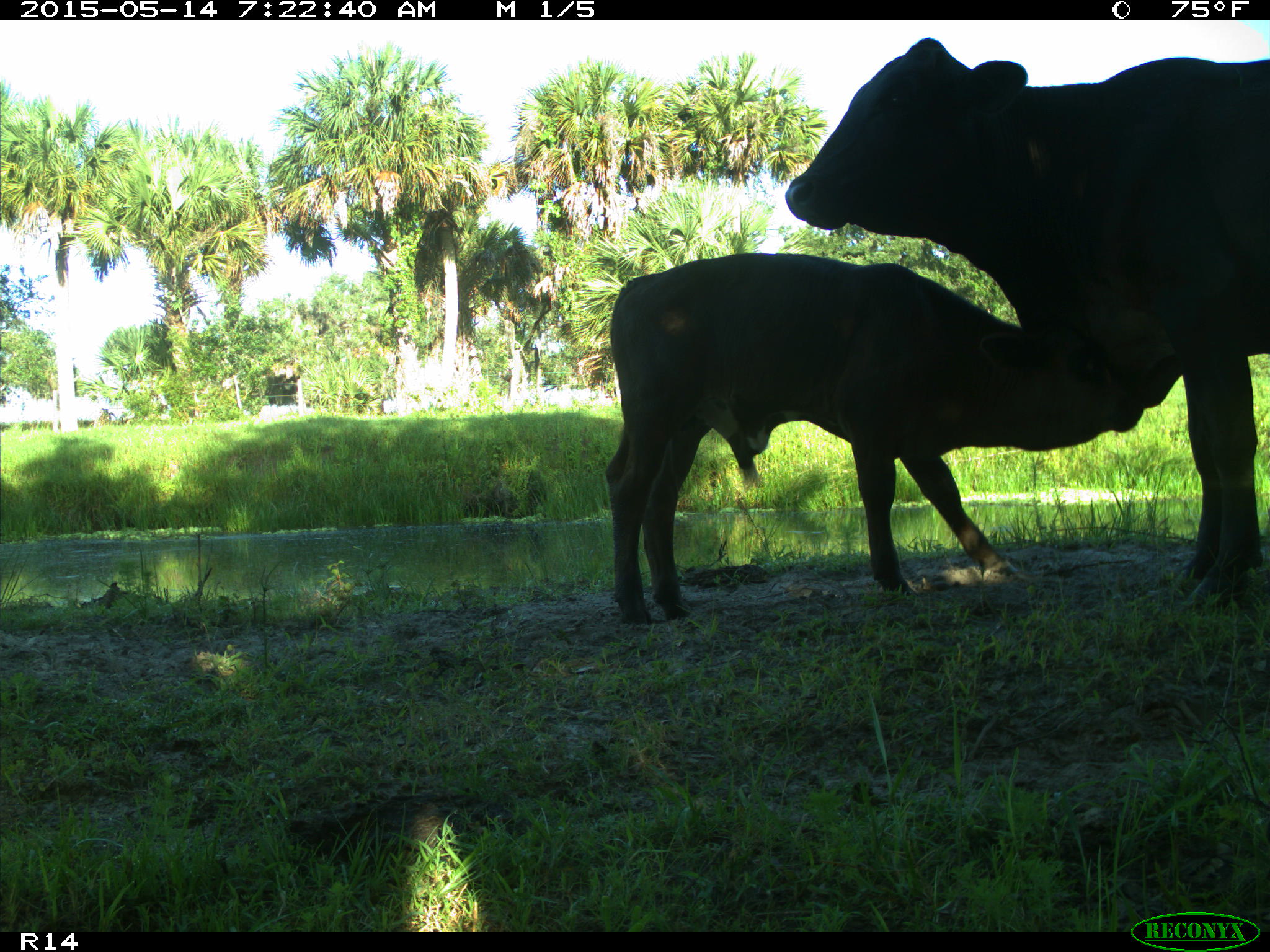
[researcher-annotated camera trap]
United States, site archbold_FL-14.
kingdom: Animalia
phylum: Chordata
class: Mammalia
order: Artiodactyla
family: Bovidae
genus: Bos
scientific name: Bos taurus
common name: domestic cow